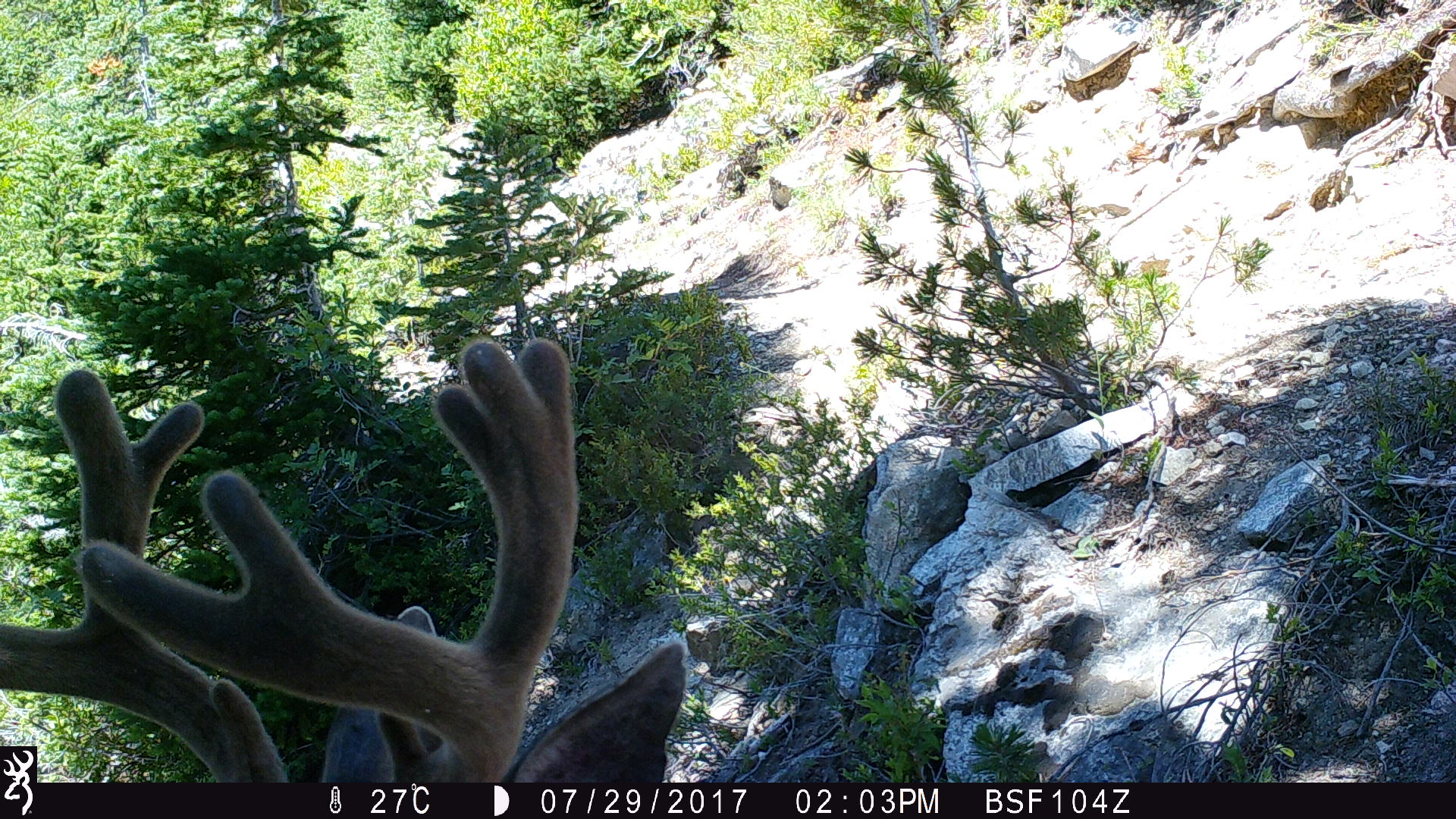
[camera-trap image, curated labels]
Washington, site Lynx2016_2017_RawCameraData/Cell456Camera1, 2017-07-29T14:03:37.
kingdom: Animalia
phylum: Chordata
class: Mammalia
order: Artiodactyla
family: Cervidae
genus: Odocoileus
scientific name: Odocoileus hemionus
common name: mule deer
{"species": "Odocoileus hemionus (mule deer)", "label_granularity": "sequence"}